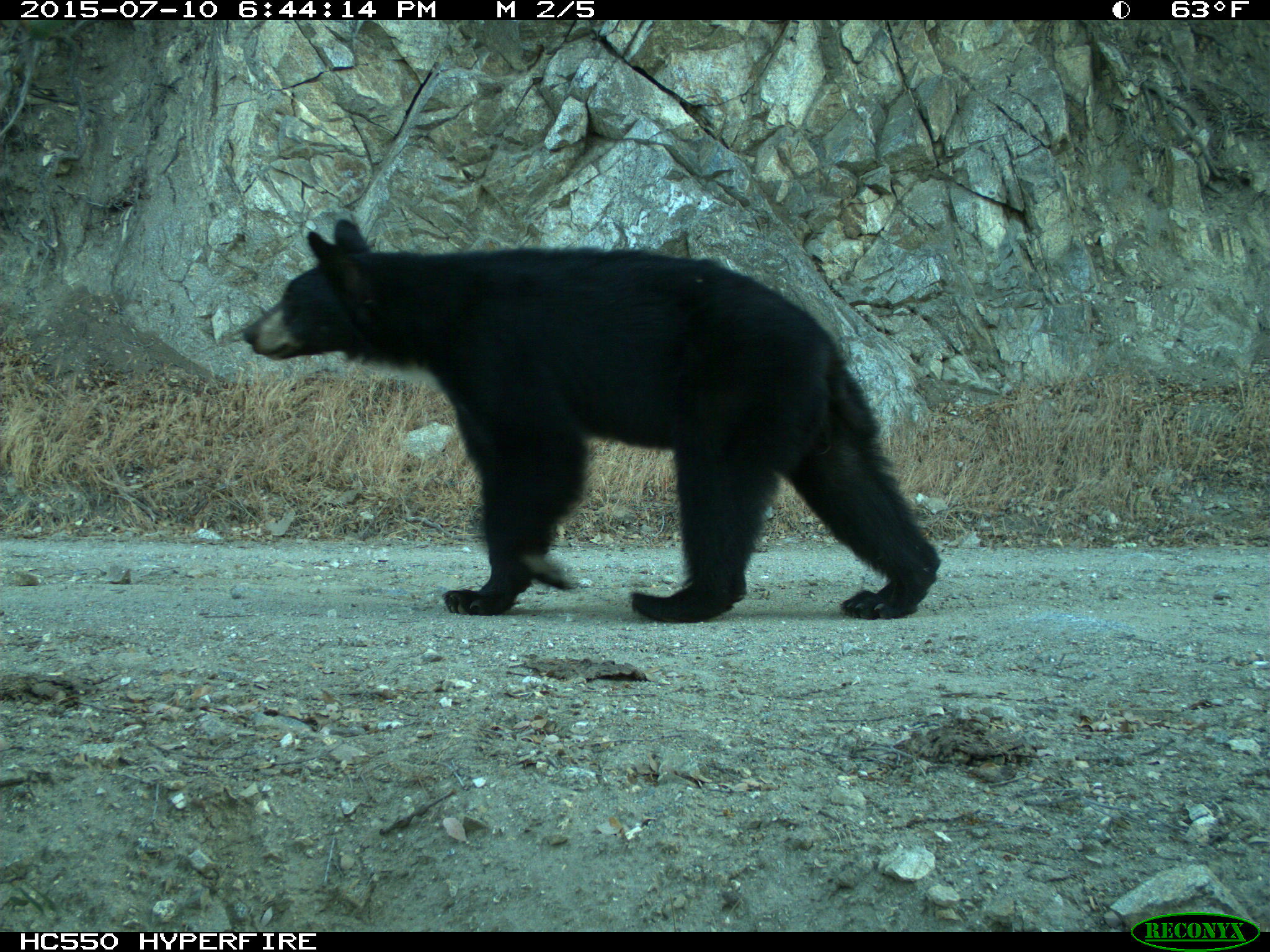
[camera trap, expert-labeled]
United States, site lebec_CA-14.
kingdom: Animalia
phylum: Chordata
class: Mammalia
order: Carnivora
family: Ursidae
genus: Ursus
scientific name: Ursus americanus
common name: american black bear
Ursus americanus (american black bear).